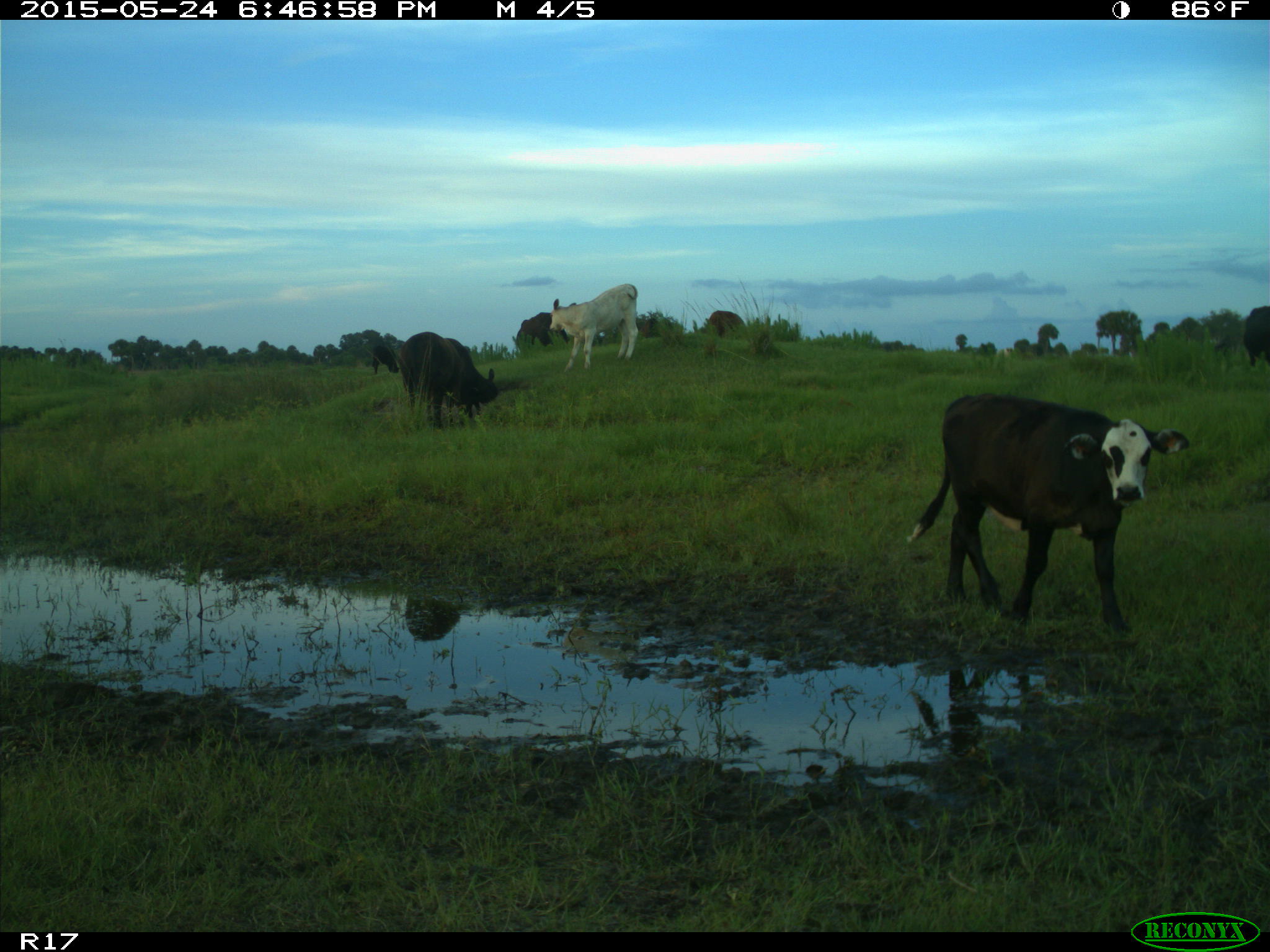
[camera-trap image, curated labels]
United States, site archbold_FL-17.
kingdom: Animalia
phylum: Chordata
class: Mammalia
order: Artiodactyla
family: Bovidae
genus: Bos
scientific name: Bos taurus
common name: domestic cow